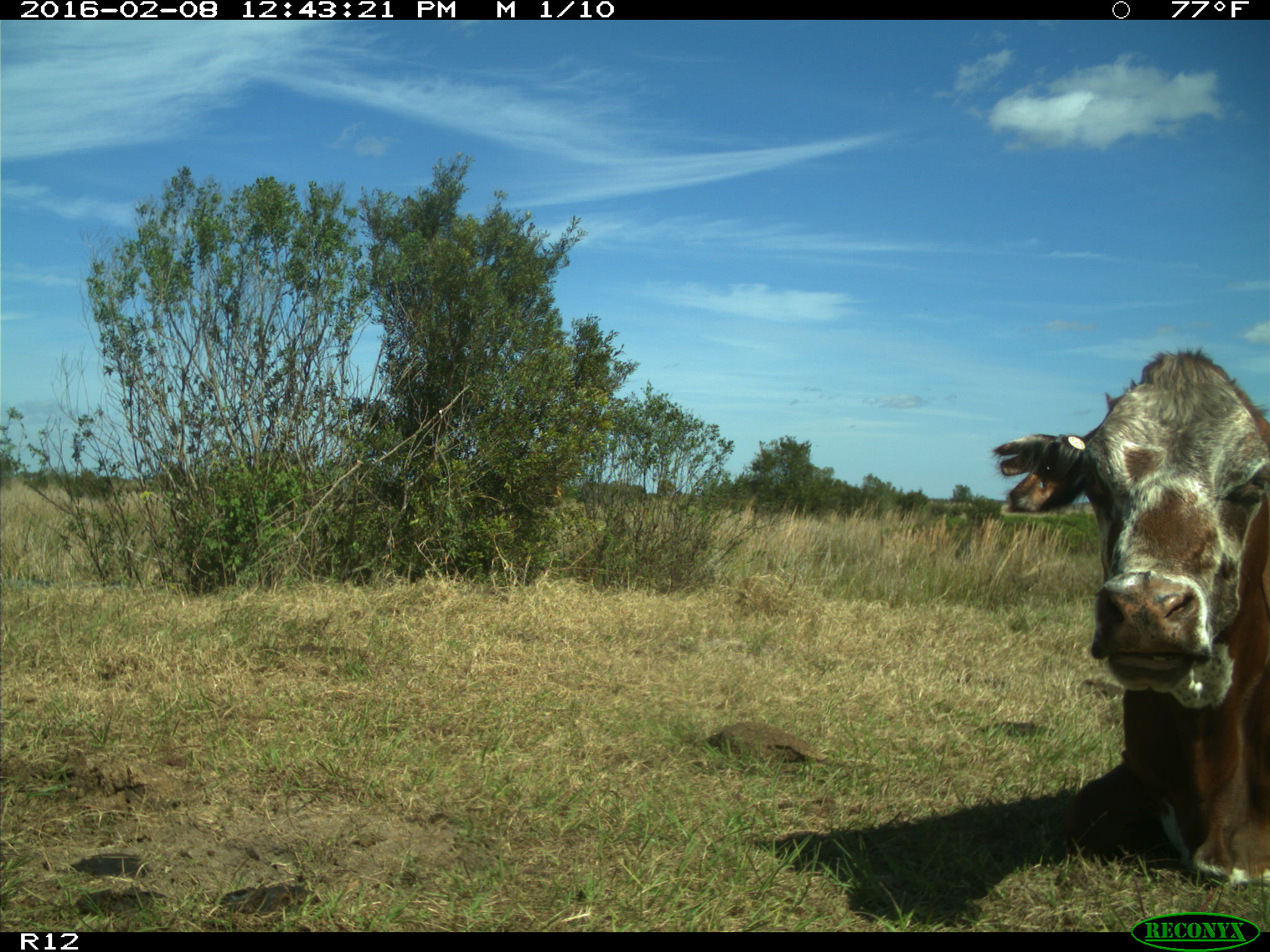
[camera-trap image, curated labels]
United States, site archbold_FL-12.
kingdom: Animalia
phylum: Chordata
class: Mammalia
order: Artiodactyla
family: Bovidae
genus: Bos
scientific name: Bos taurus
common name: domestic cow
Bos taurus (domestic cow).